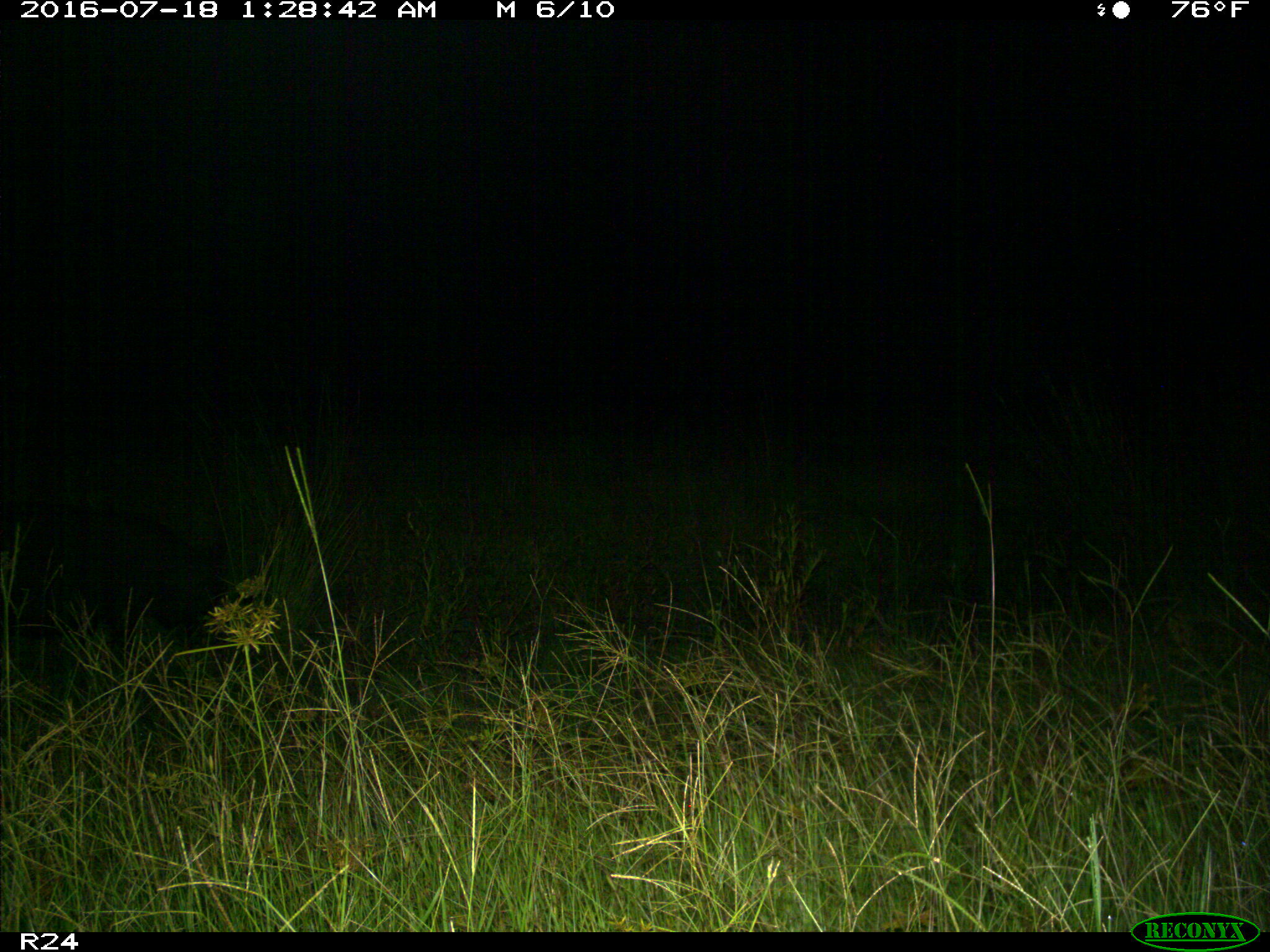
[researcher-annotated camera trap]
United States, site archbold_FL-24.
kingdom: Animalia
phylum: Chordata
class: Mammalia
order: Artiodactyla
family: Suidae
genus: Sus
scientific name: Sus scrofa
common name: wild boar